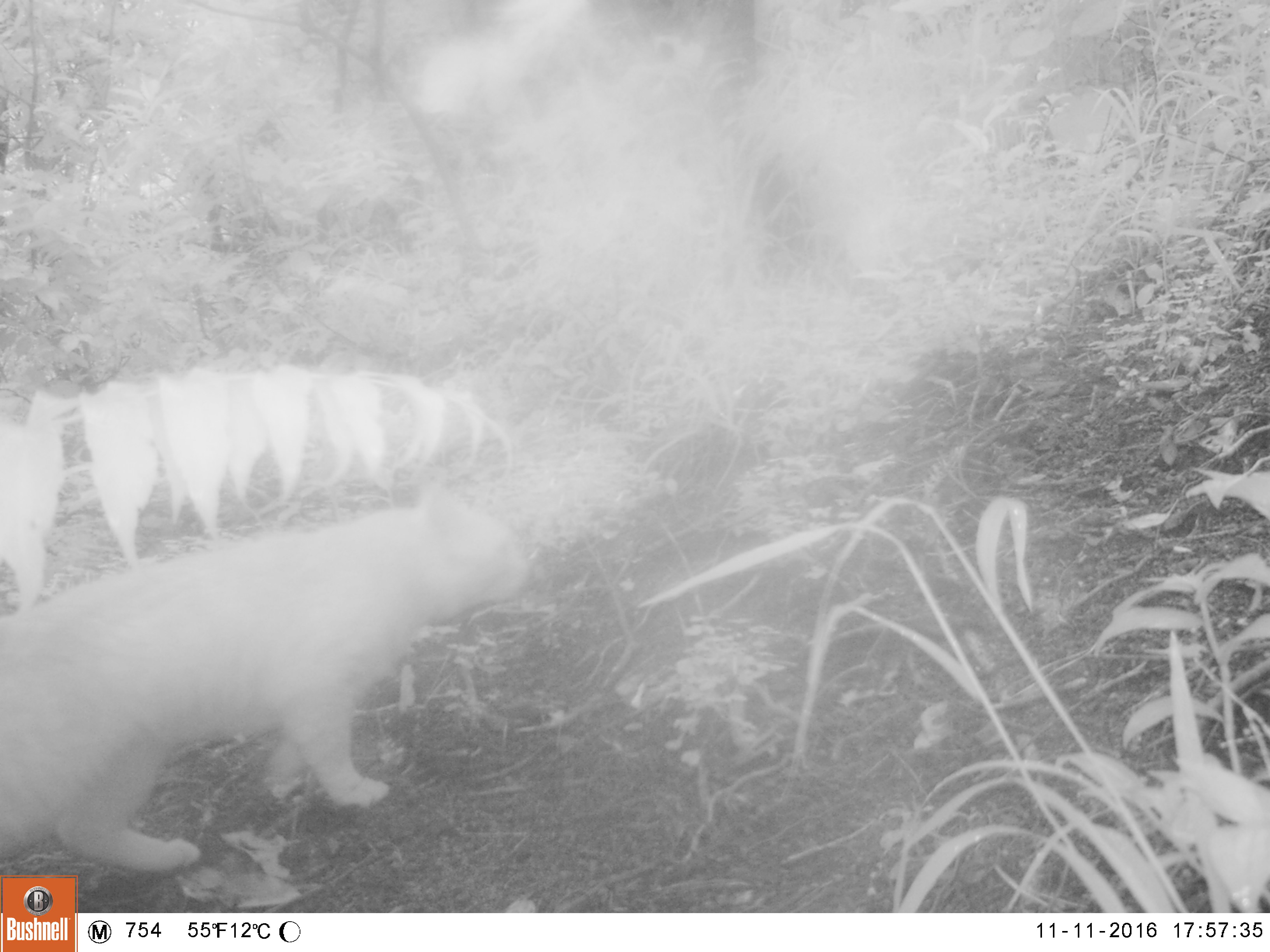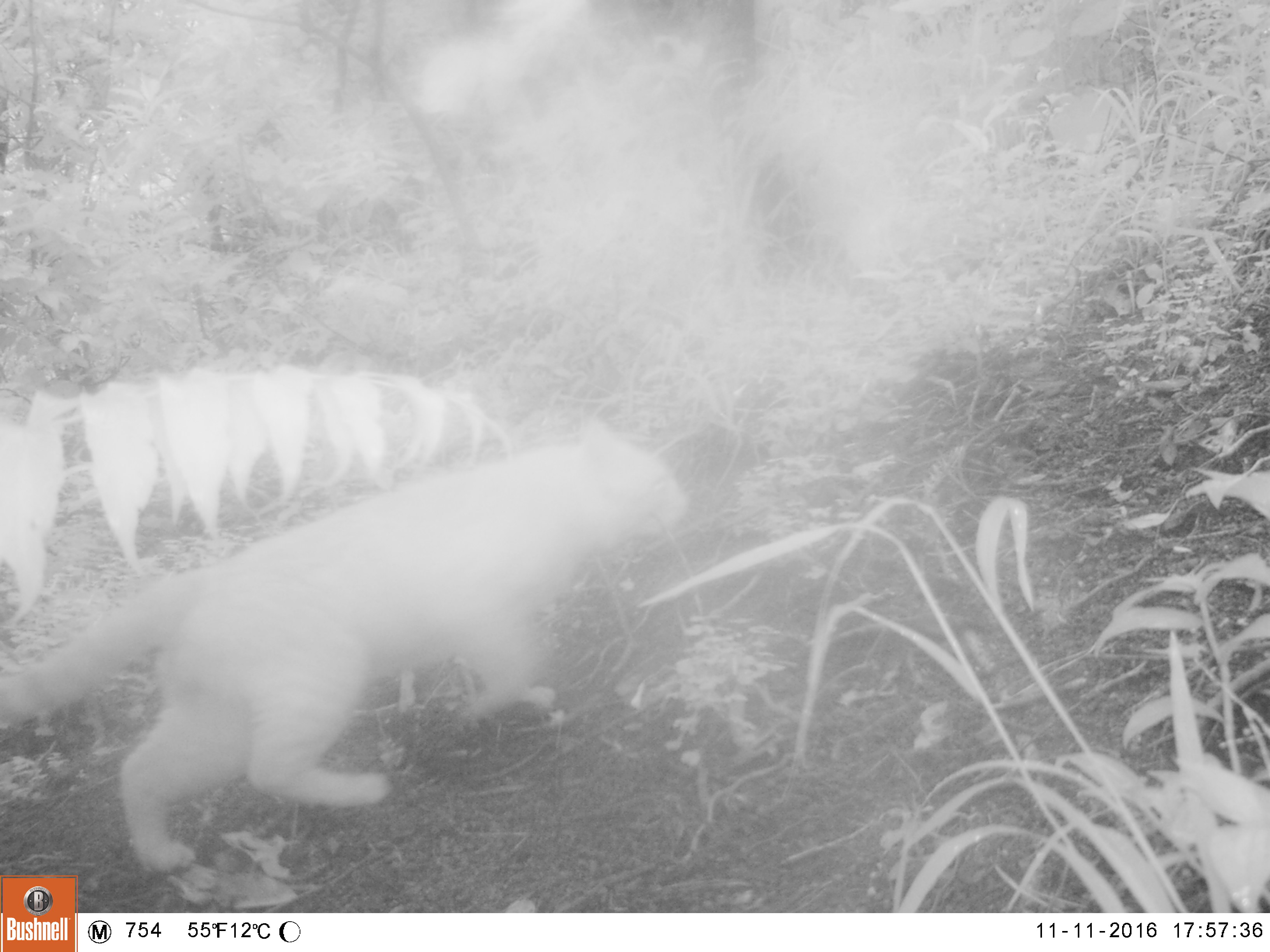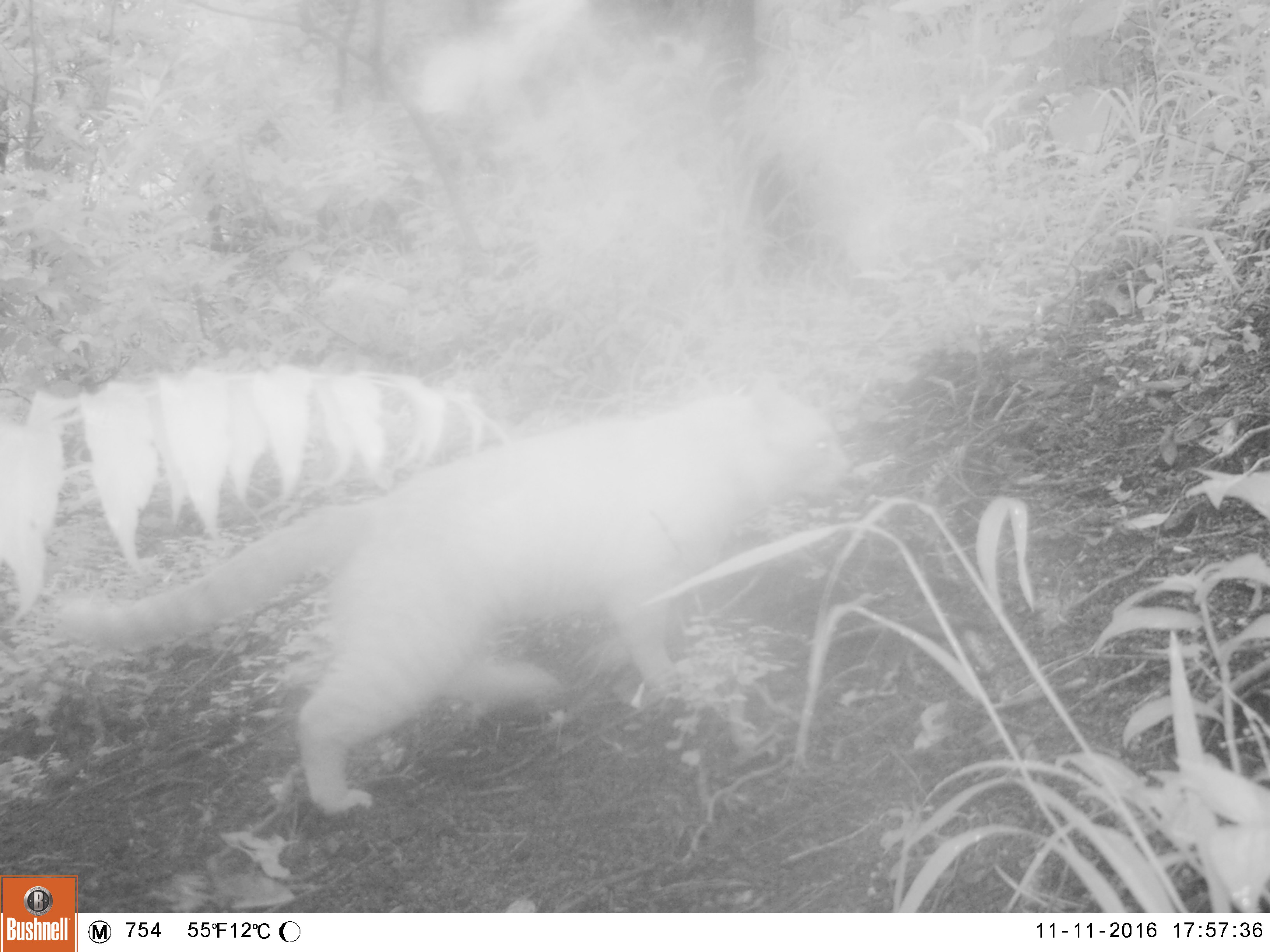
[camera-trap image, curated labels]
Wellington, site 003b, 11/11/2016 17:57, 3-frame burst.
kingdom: Animalia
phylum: Chordata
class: Mammalia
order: Carnivora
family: Felidae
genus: Felis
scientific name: Felis catus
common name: cat